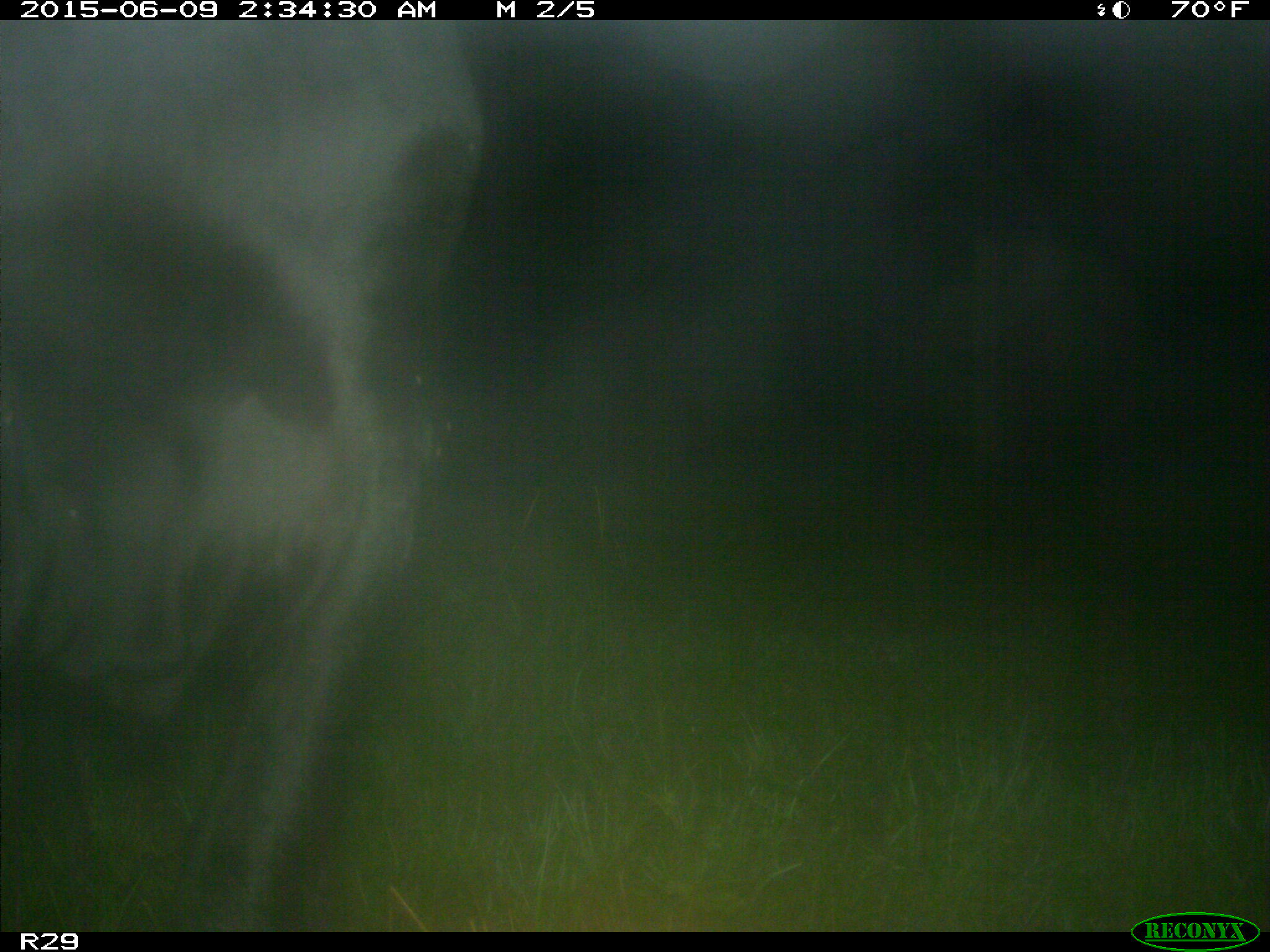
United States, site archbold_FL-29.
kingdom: Animalia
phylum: Chordata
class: Mammalia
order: Artiodactyla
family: Bovidae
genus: Bos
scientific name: Bos taurus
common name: domestic cow